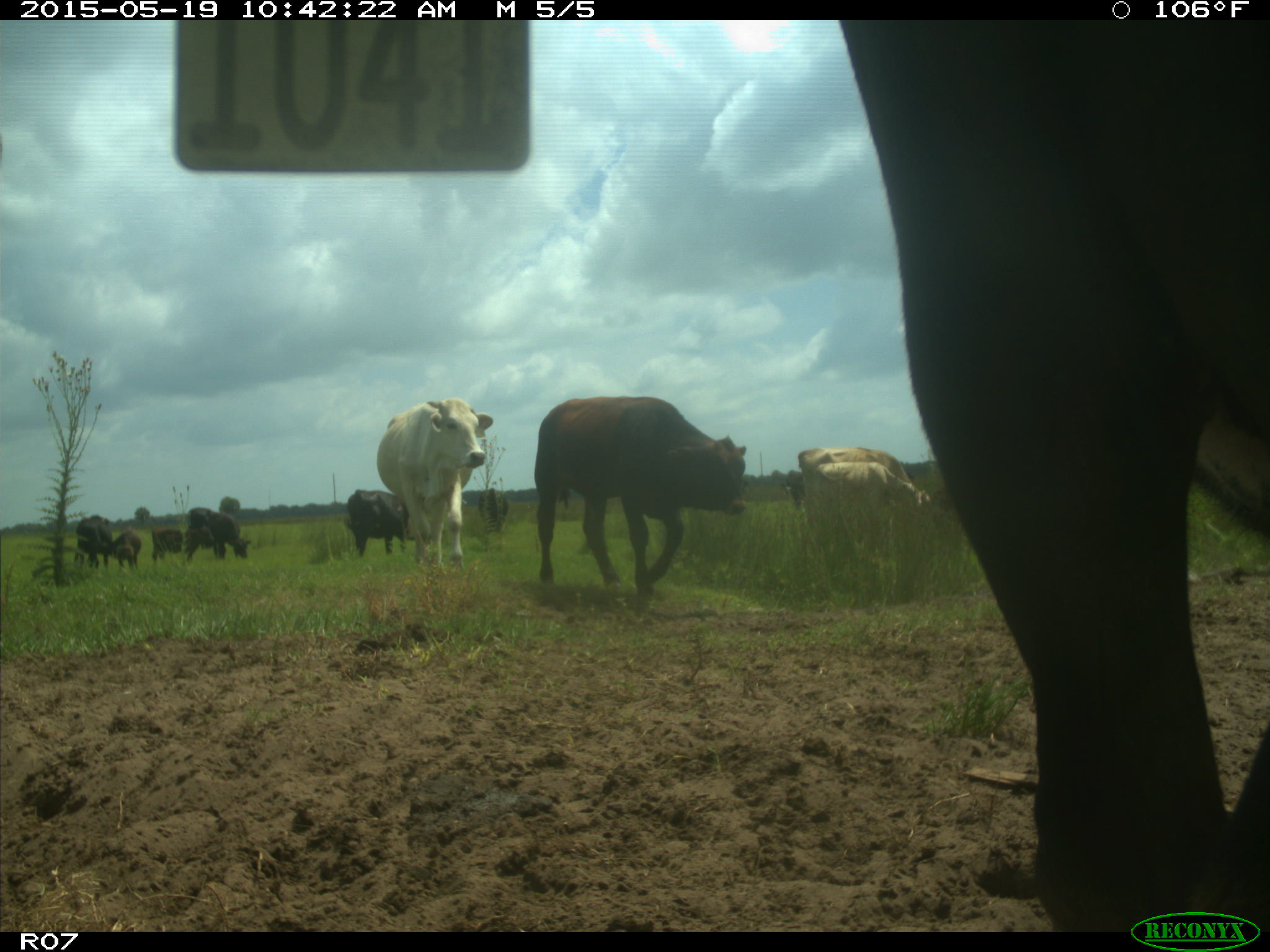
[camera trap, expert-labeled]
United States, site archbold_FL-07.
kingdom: Animalia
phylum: Chordata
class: Mammalia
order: Artiodactyla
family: Bovidae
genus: Bos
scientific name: Bos taurus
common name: domestic cow